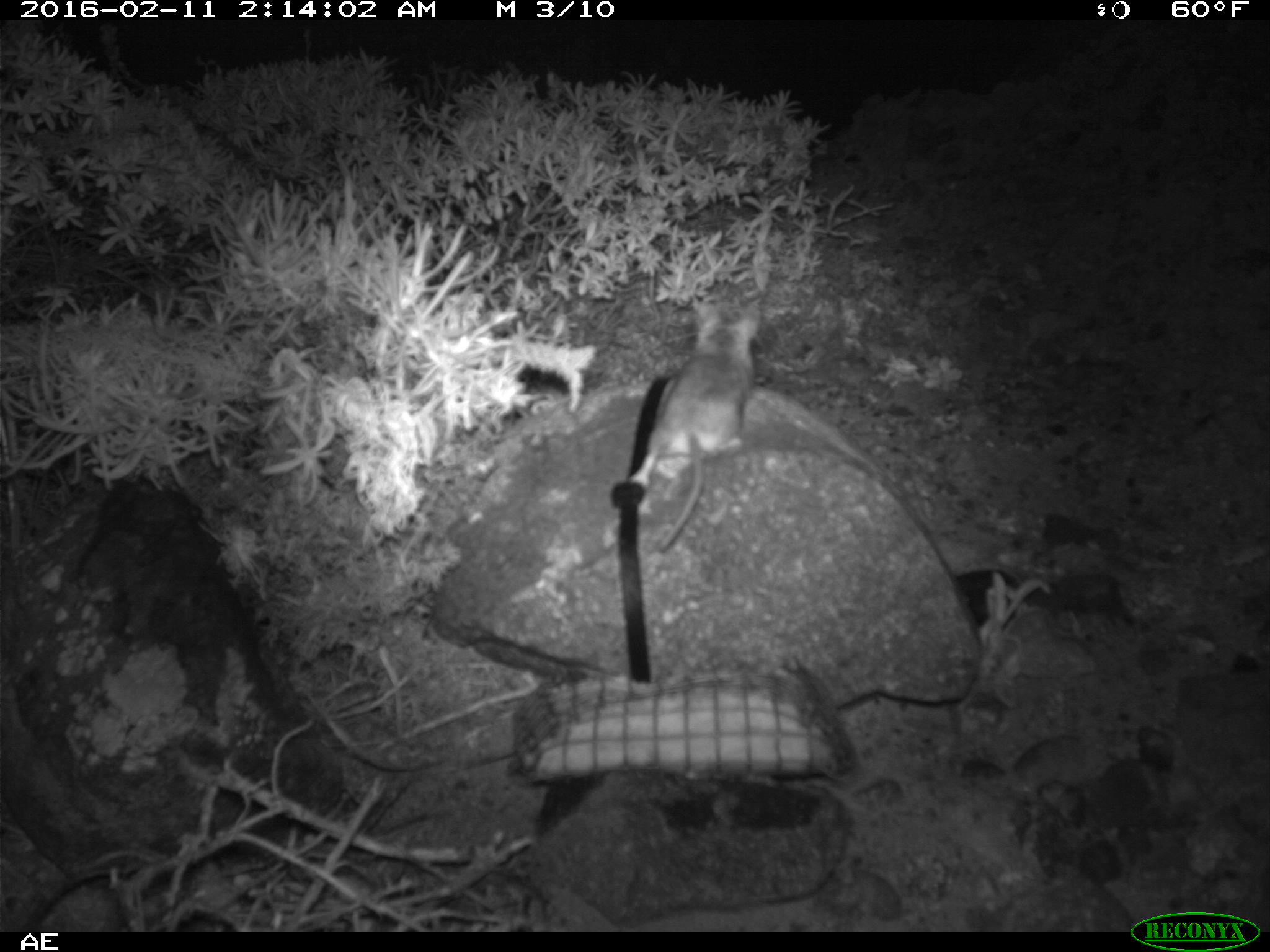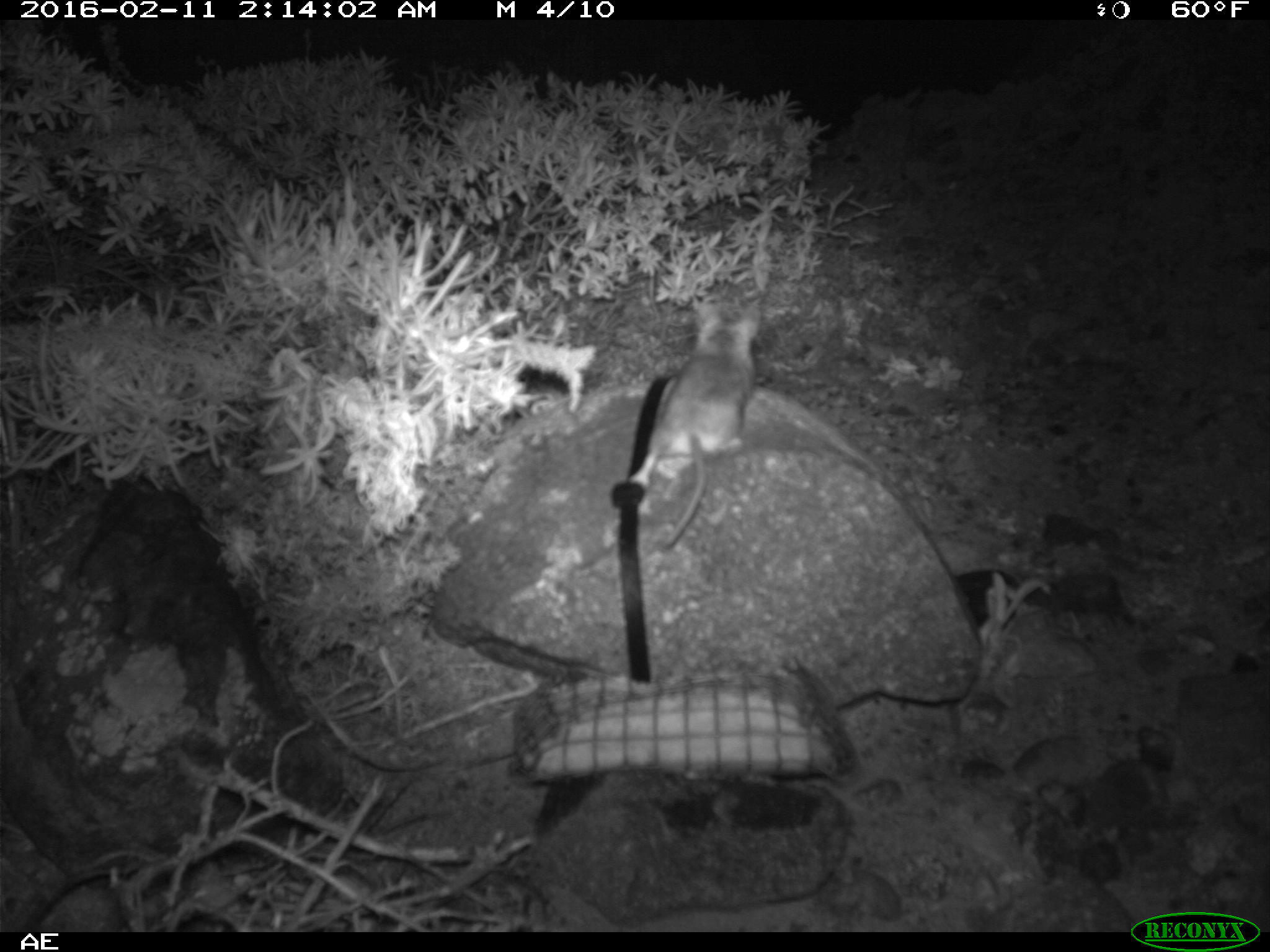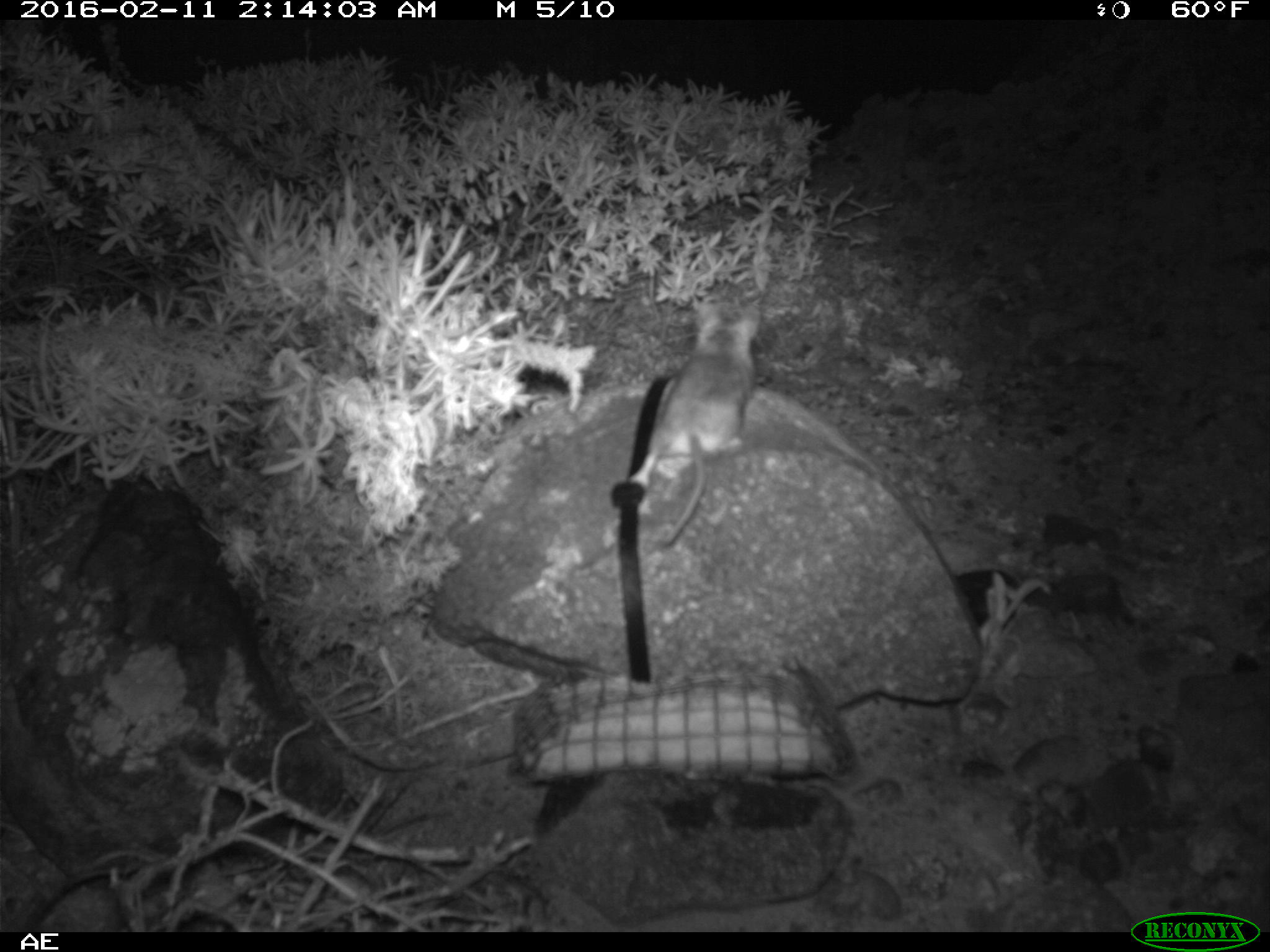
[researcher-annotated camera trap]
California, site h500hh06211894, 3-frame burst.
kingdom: Animalia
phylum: Chordata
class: Mammalia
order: Rodentia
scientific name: Rodentia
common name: rodent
Rodent (Rodentia).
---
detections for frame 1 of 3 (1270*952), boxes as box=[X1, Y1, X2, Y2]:
rodent: box=[626, 311, 762, 552]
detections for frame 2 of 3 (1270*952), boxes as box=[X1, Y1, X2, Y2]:
rodent: box=[631, 289, 768, 548]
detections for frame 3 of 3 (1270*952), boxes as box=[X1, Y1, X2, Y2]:
rodent: box=[628, 301, 762, 547]